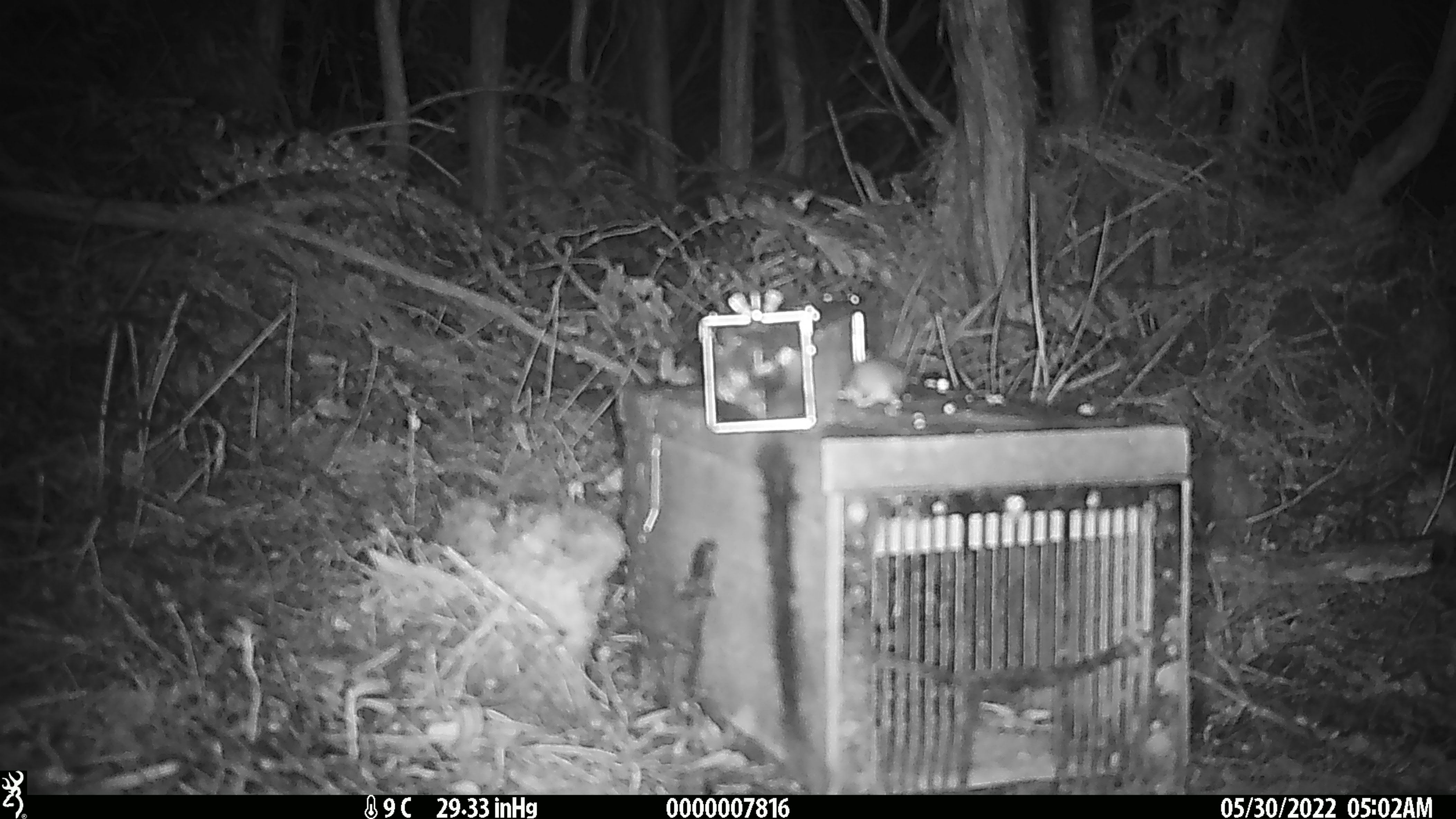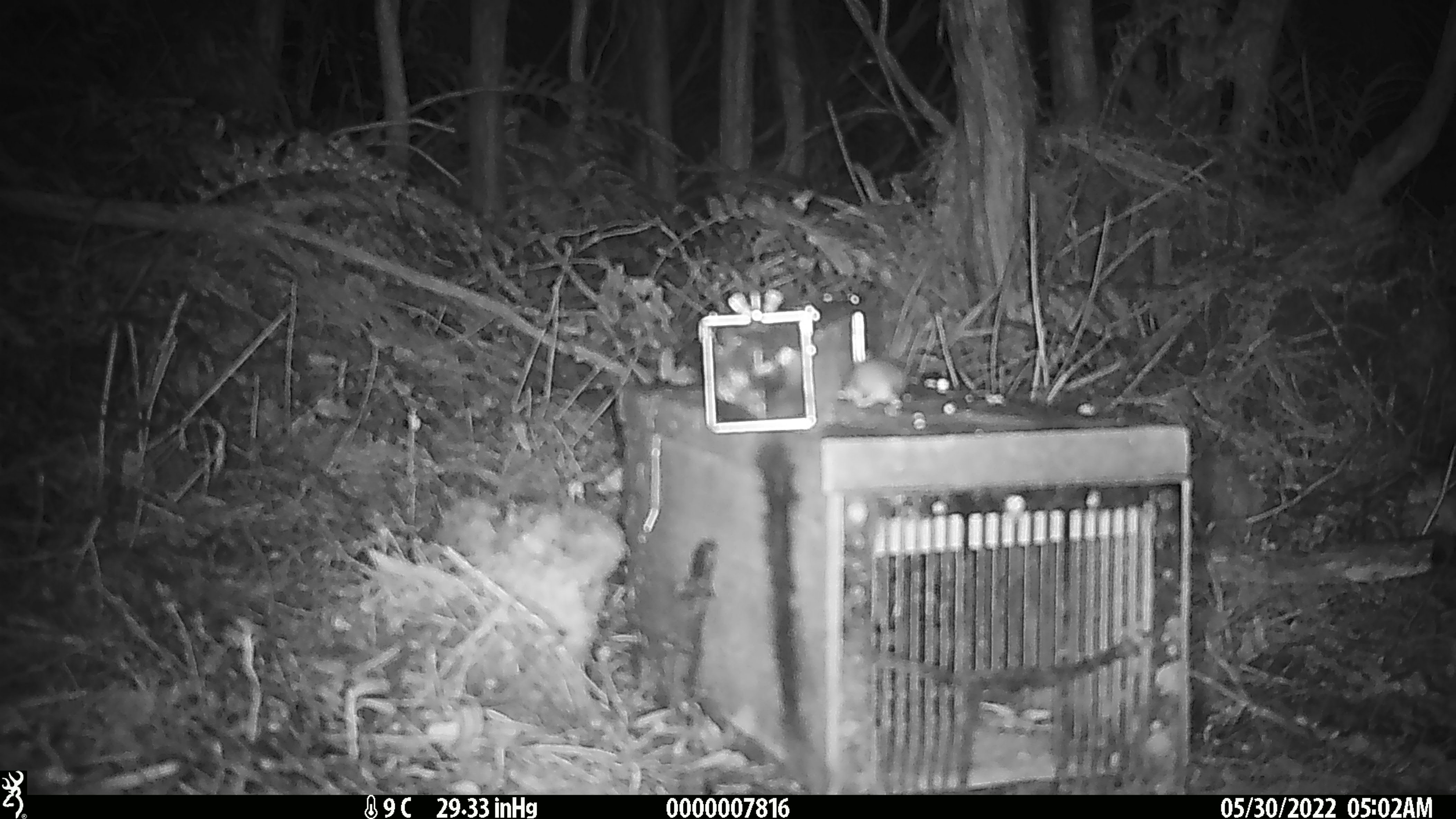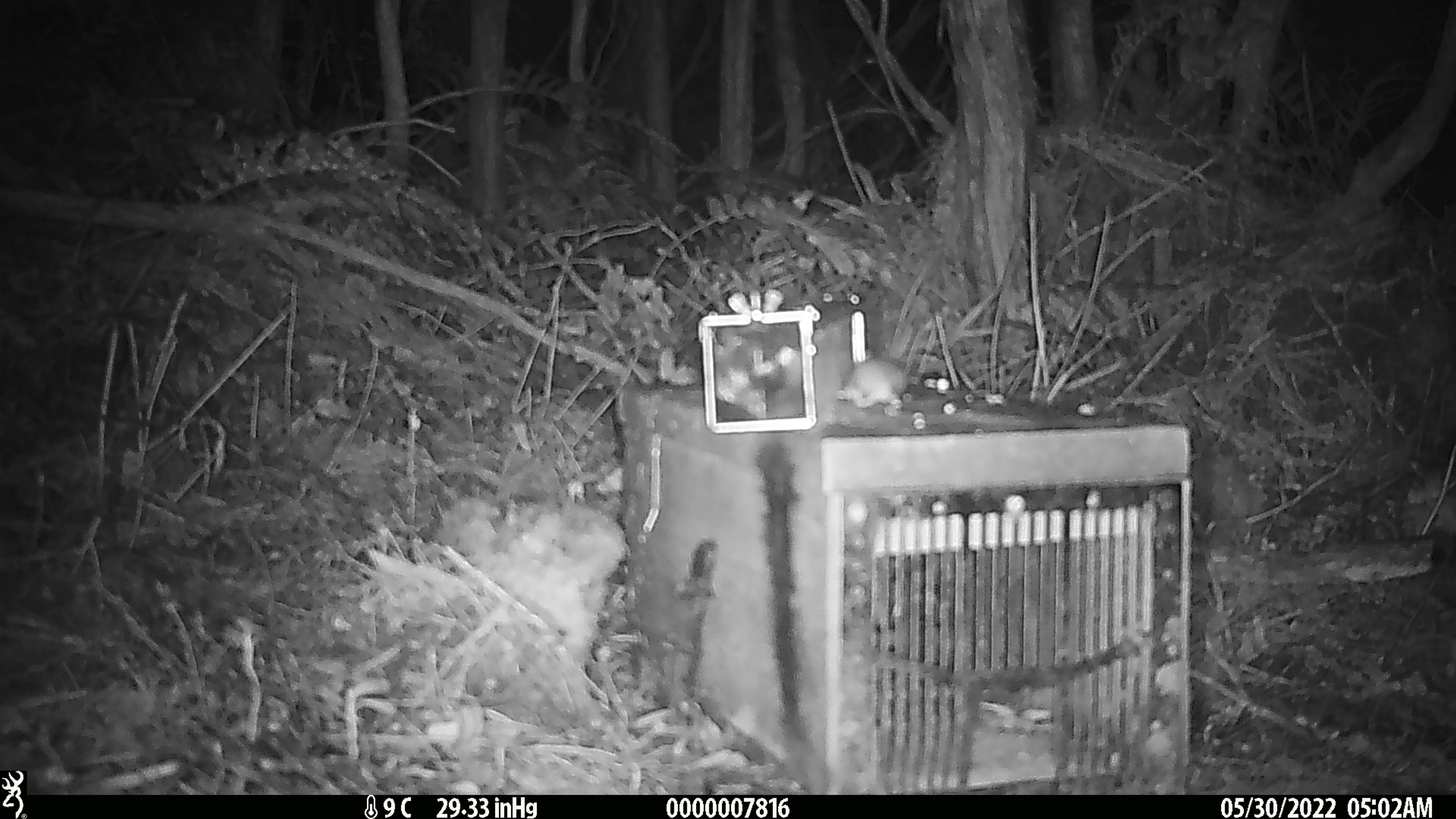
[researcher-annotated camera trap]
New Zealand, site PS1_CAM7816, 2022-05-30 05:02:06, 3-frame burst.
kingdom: Animalia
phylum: Chordata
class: Mammalia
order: Rodentia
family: Muridae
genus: Mus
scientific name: Mus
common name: mouse